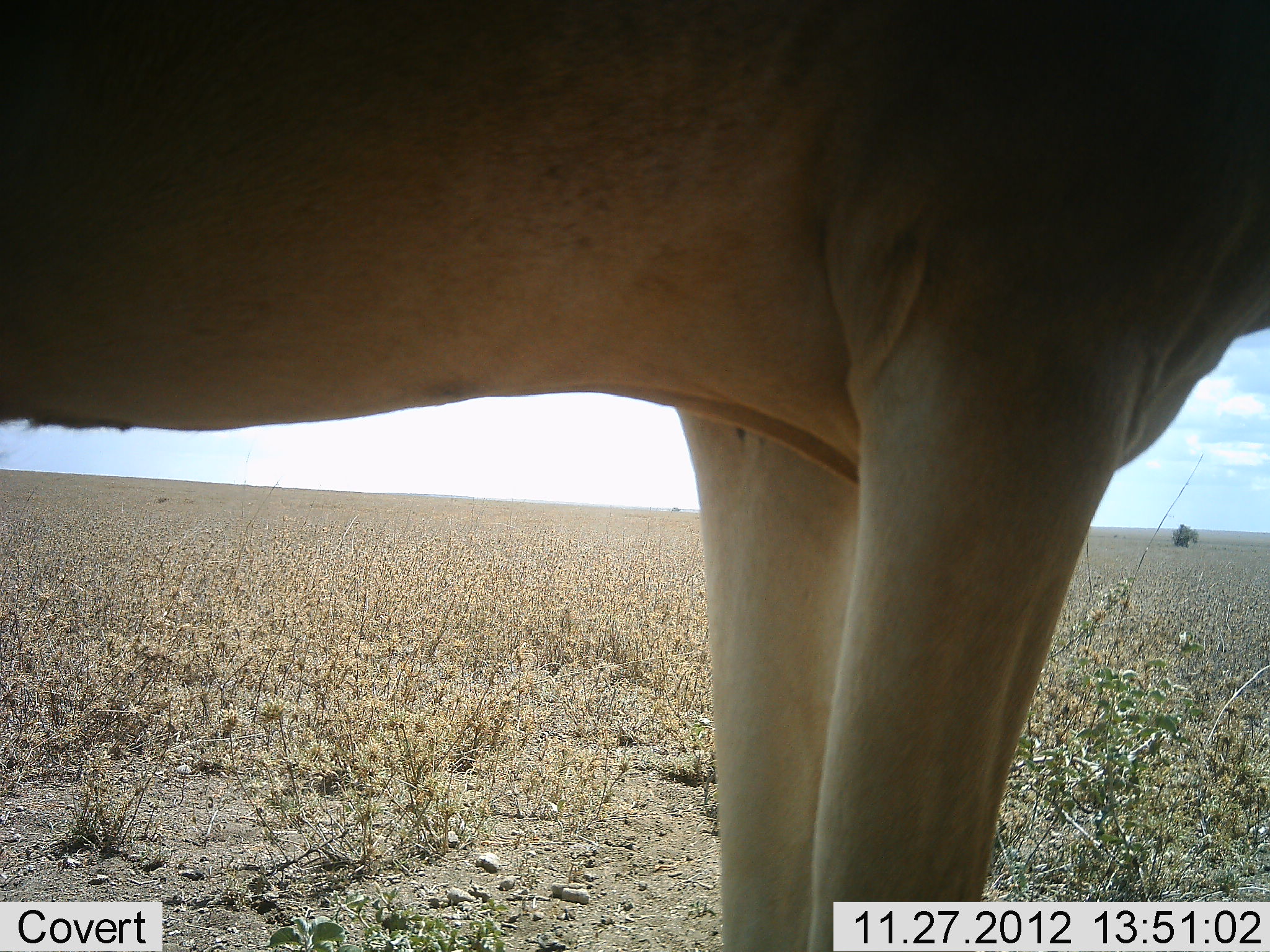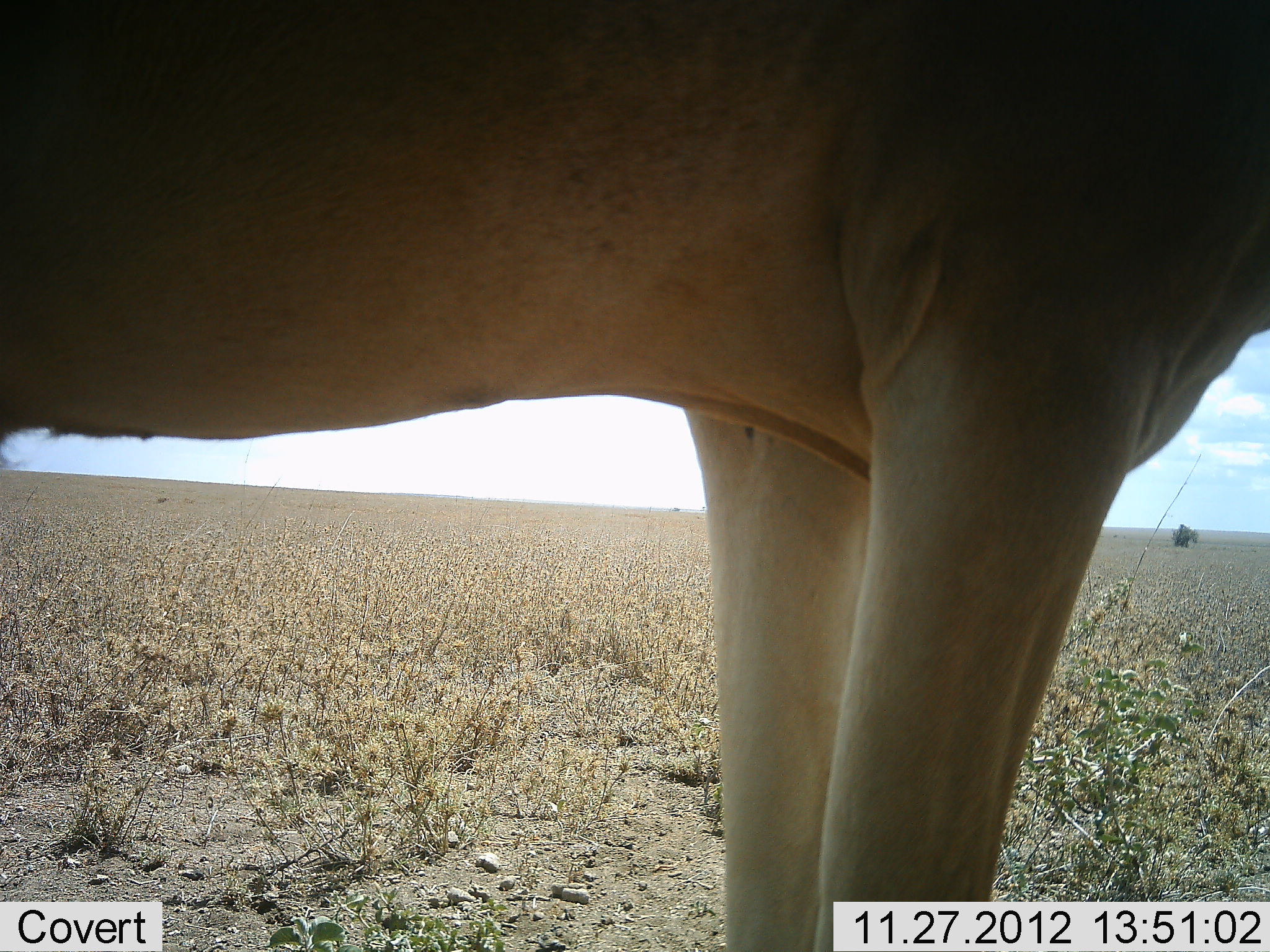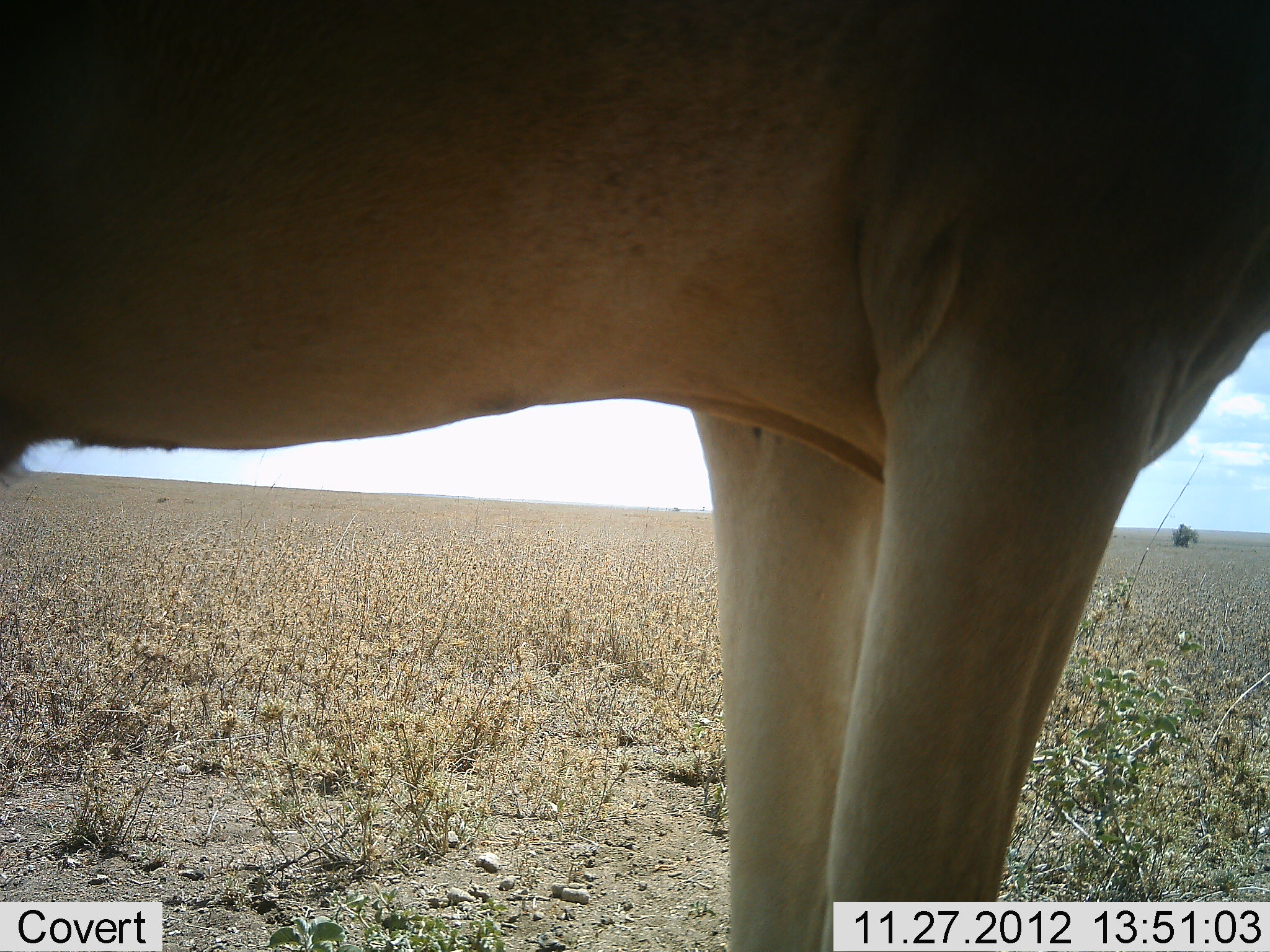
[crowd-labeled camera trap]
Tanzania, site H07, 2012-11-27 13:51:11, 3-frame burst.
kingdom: Animalia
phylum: Chordata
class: Mammalia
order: Artiodactyla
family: Bovidae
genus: Alcelaphus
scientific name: Alcelaphus buselaphus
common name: hartebeest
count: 1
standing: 100%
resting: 0%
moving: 0%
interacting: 0%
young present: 0%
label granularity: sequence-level